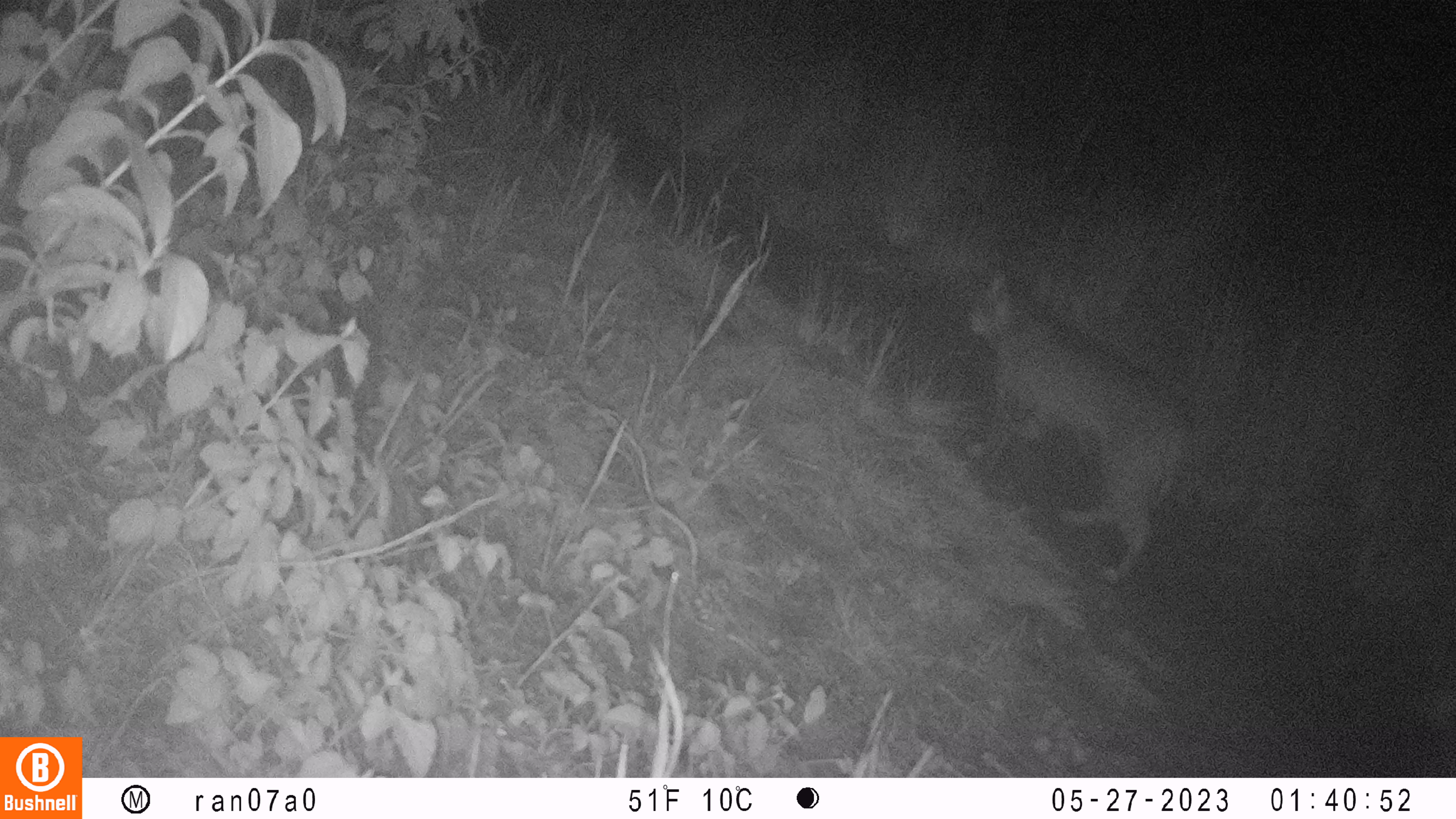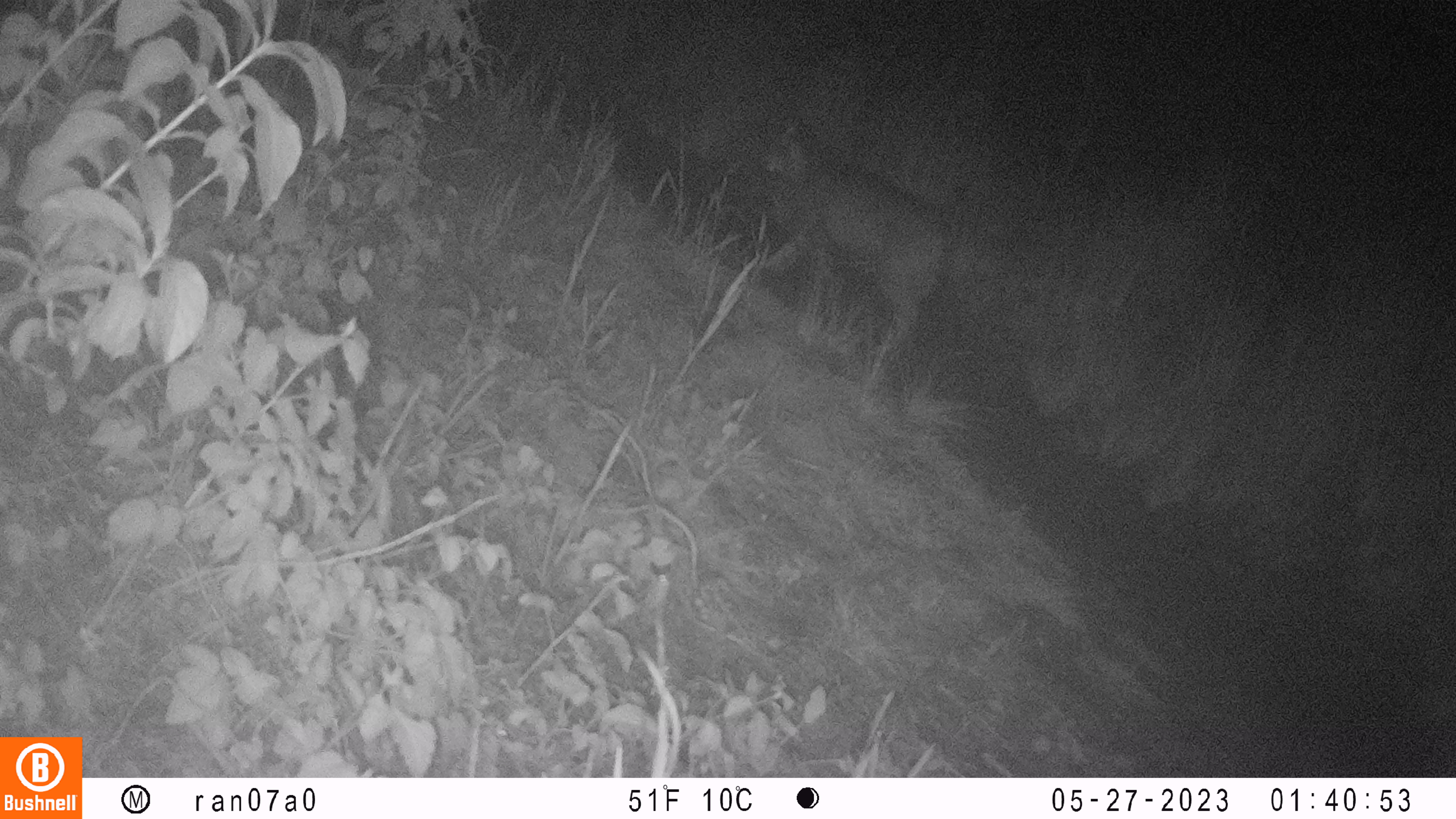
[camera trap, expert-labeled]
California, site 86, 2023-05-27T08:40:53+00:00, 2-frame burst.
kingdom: Animalia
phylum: Chordata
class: Mammalia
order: Carnivora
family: Felidae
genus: Lynx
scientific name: Lynx rufus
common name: bobcat